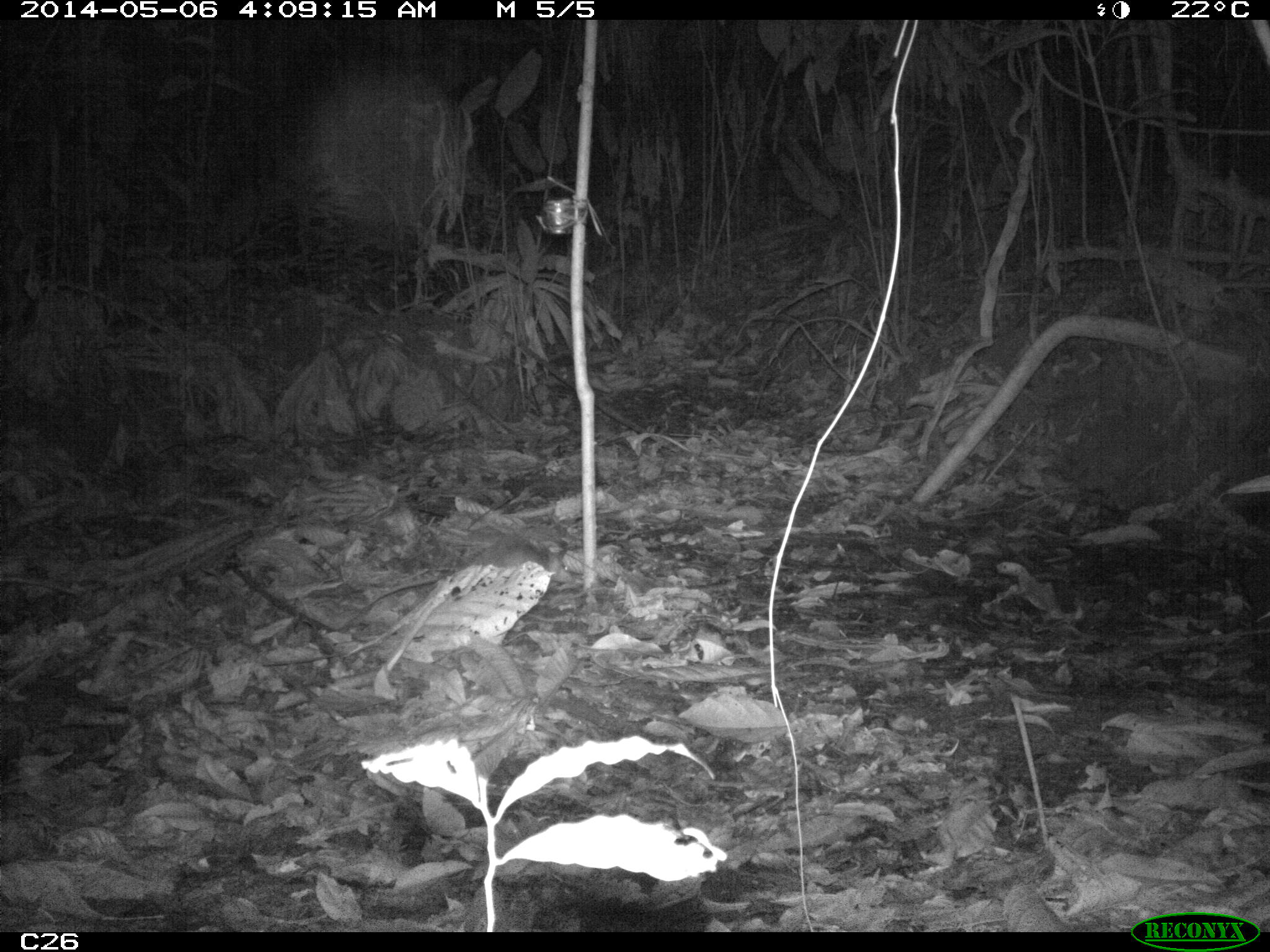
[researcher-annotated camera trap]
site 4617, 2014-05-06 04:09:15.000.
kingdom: Animalia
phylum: Chordata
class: Mammalia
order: Didelphimorphia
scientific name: Didelphimorphia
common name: opossum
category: unknown opossum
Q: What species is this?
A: Unknown opossum (opossum) (Didelphimorphia).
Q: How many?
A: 1.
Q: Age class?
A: Adult.